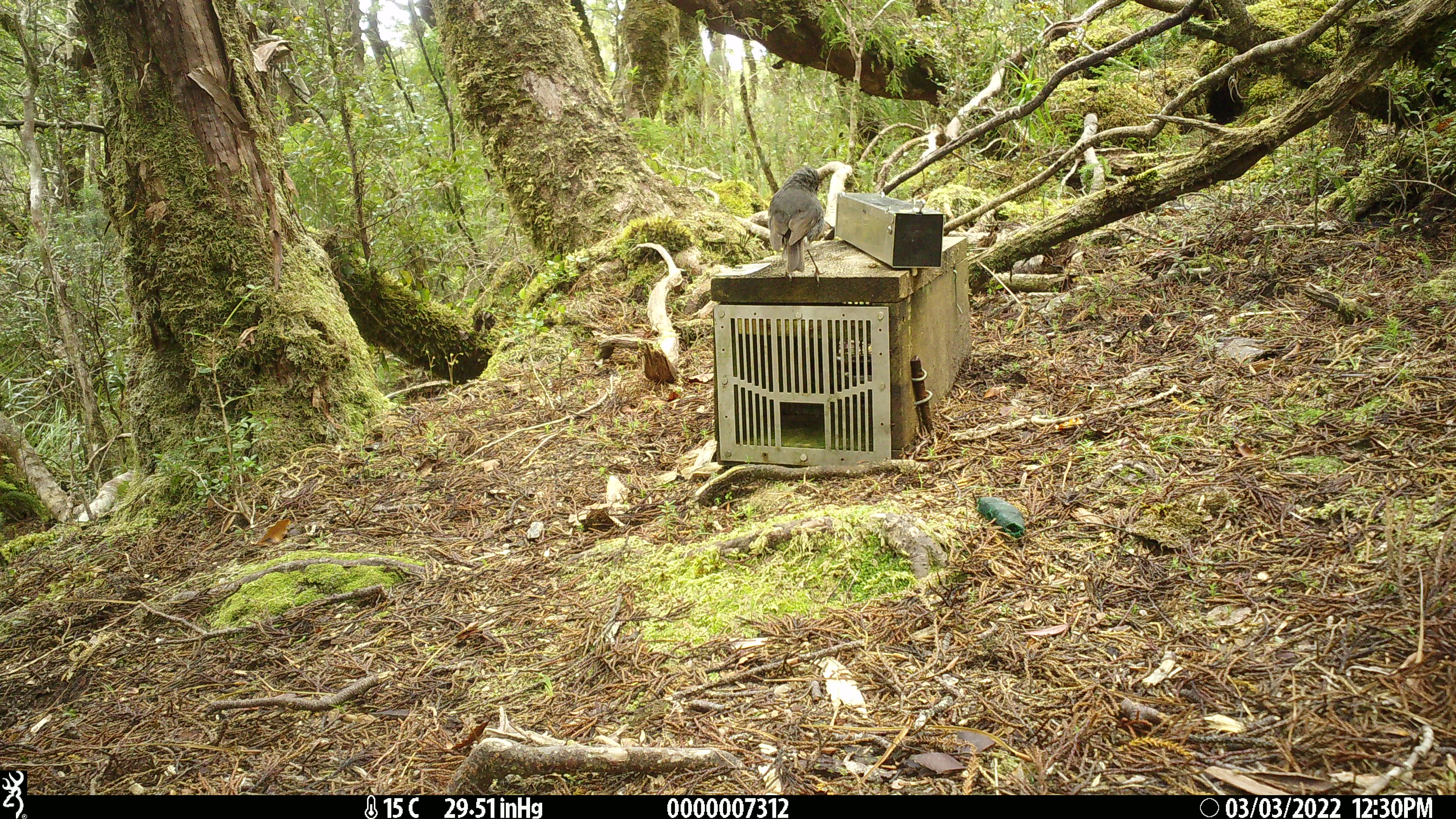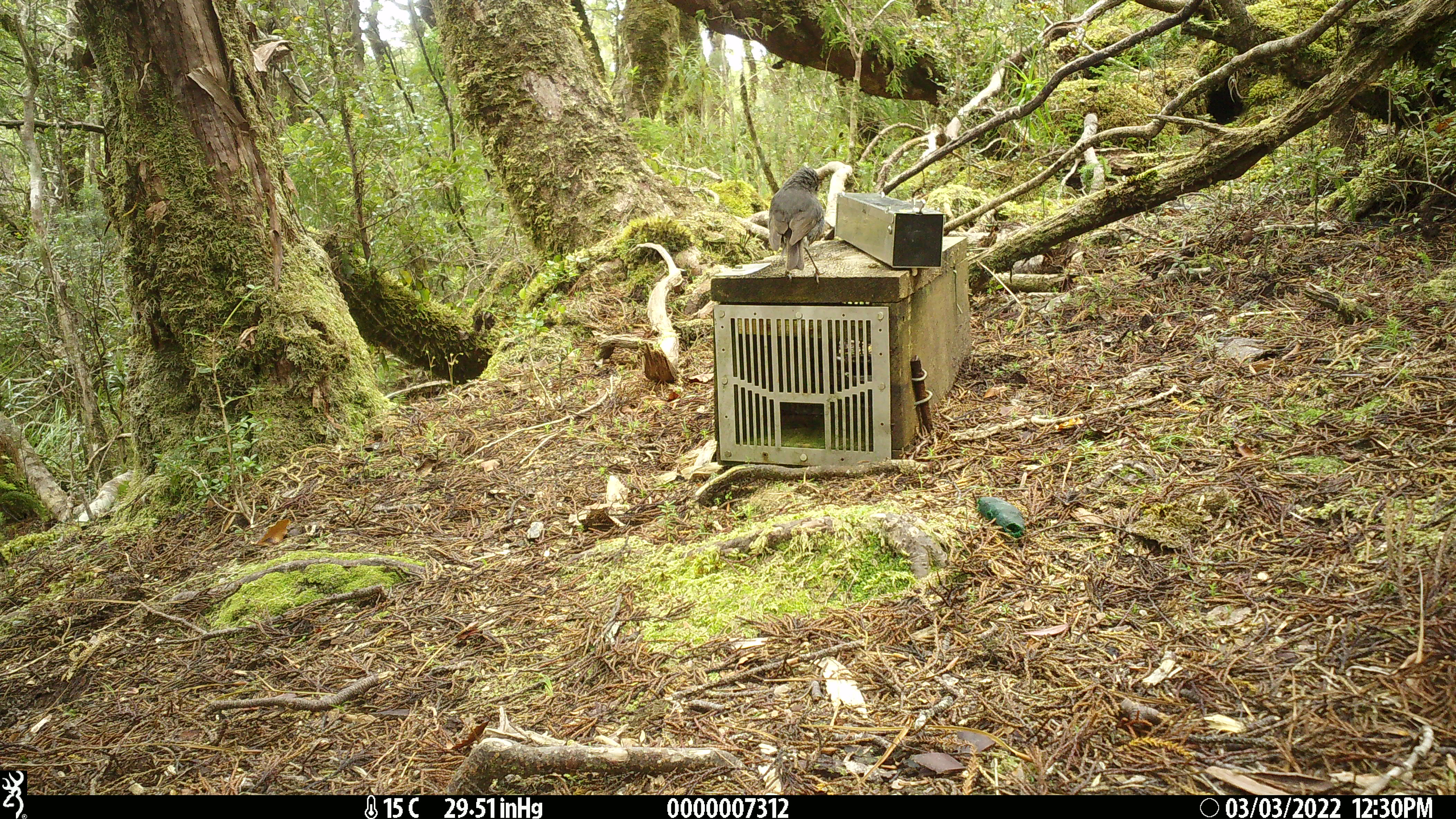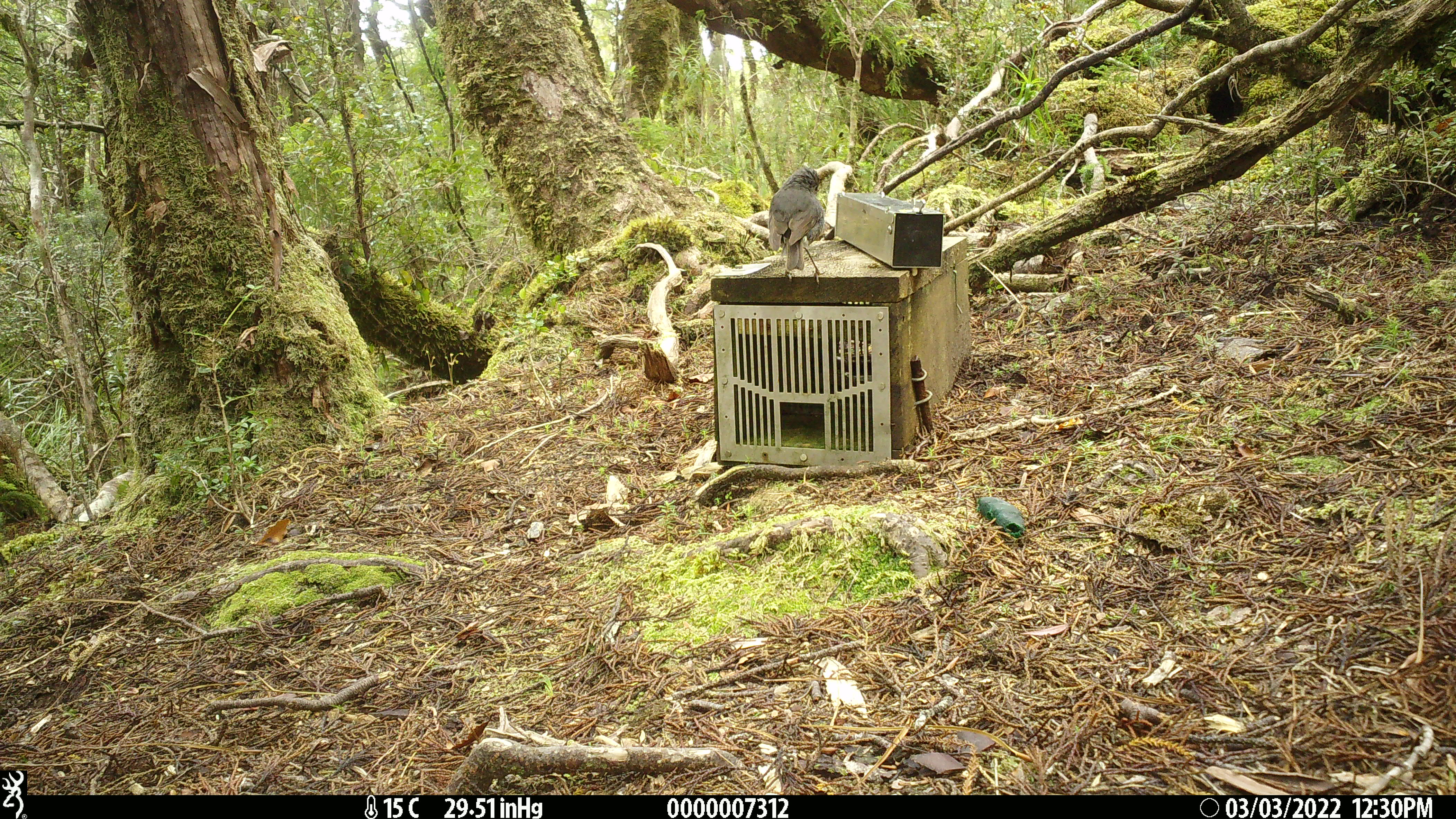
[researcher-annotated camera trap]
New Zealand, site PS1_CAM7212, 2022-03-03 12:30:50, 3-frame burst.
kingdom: Animalia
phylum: Chordata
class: Aves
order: Passeriformes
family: Petroicidae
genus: Petroica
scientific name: Petroica australis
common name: new zealand robin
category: robin